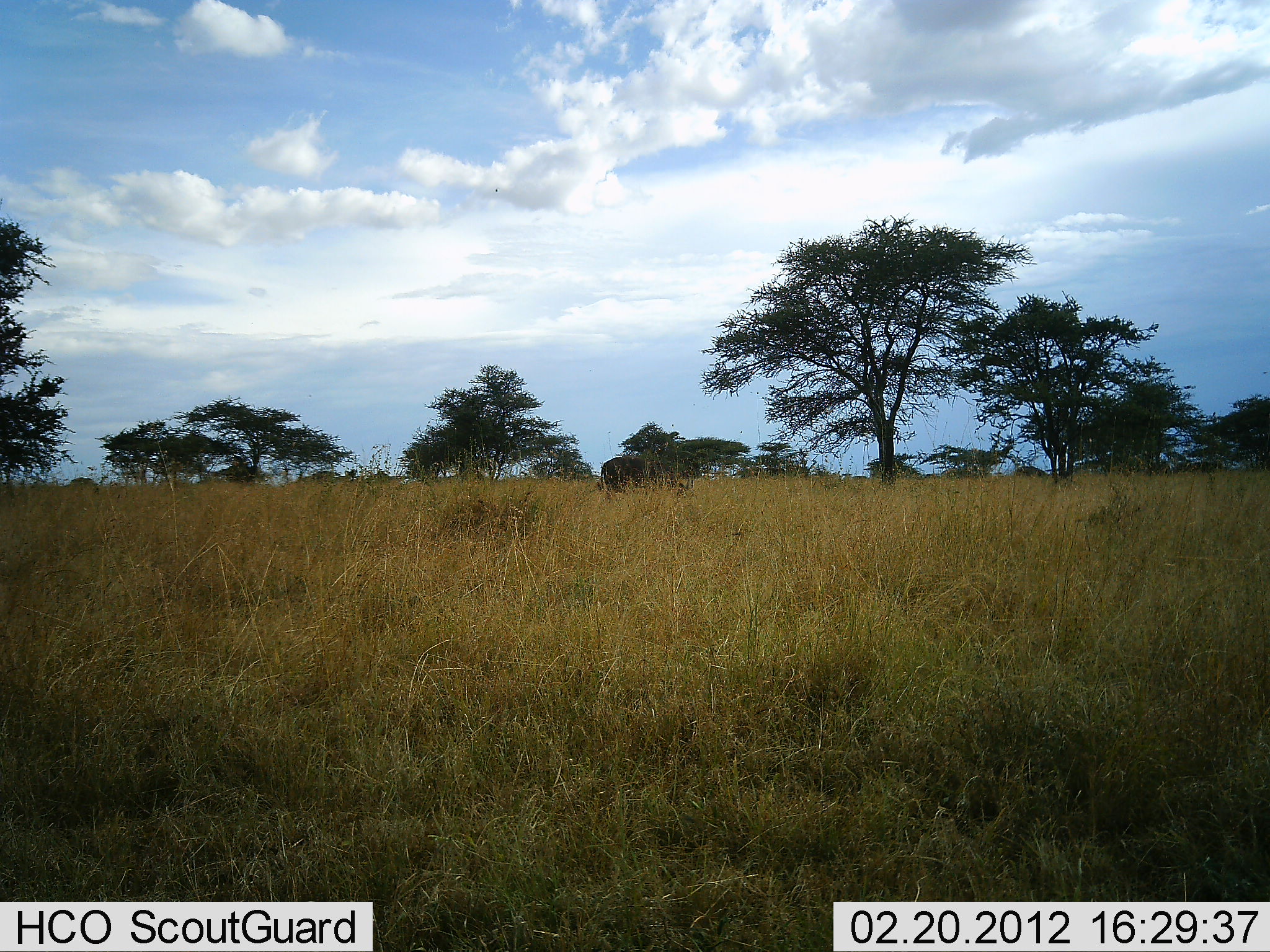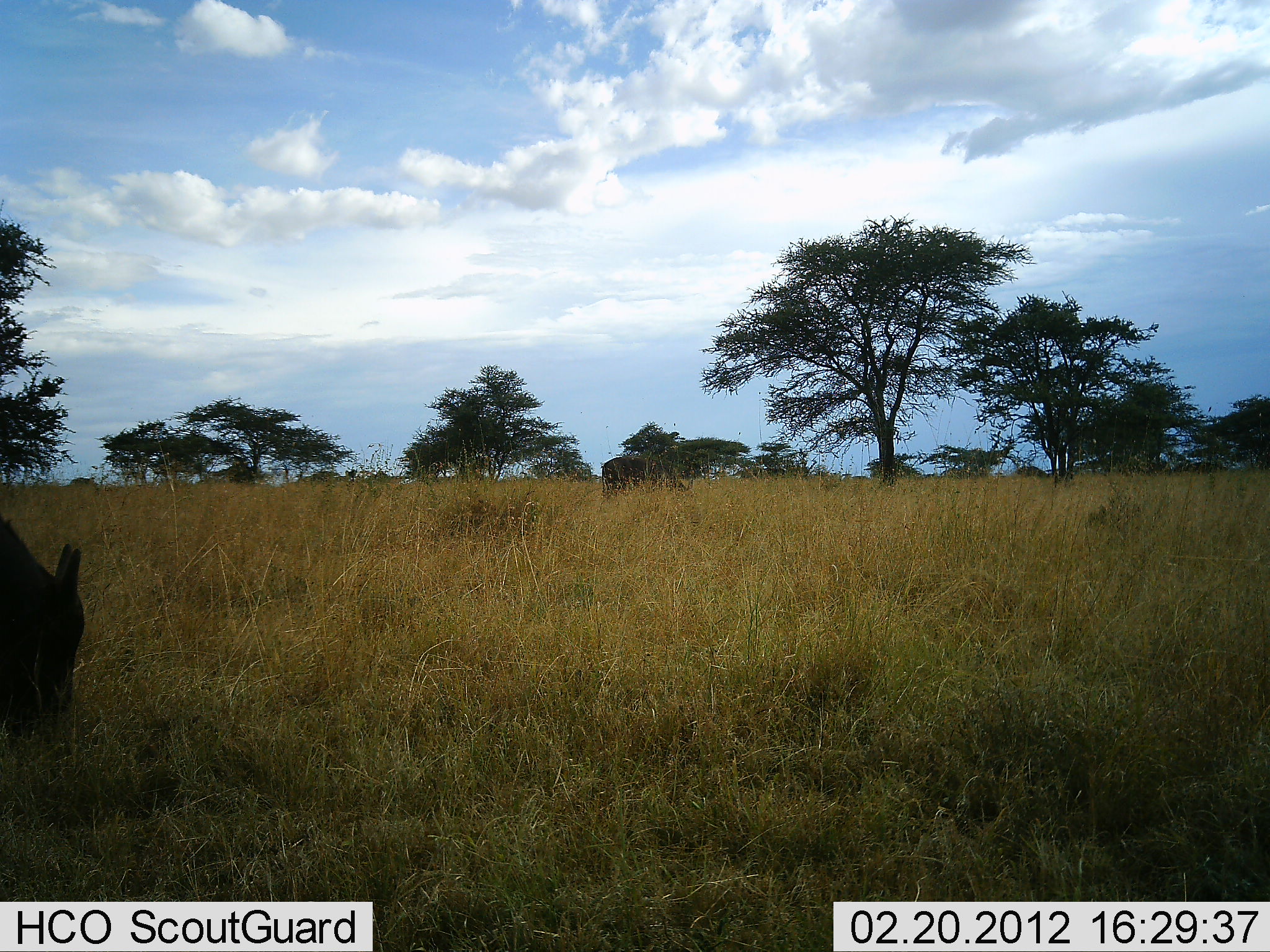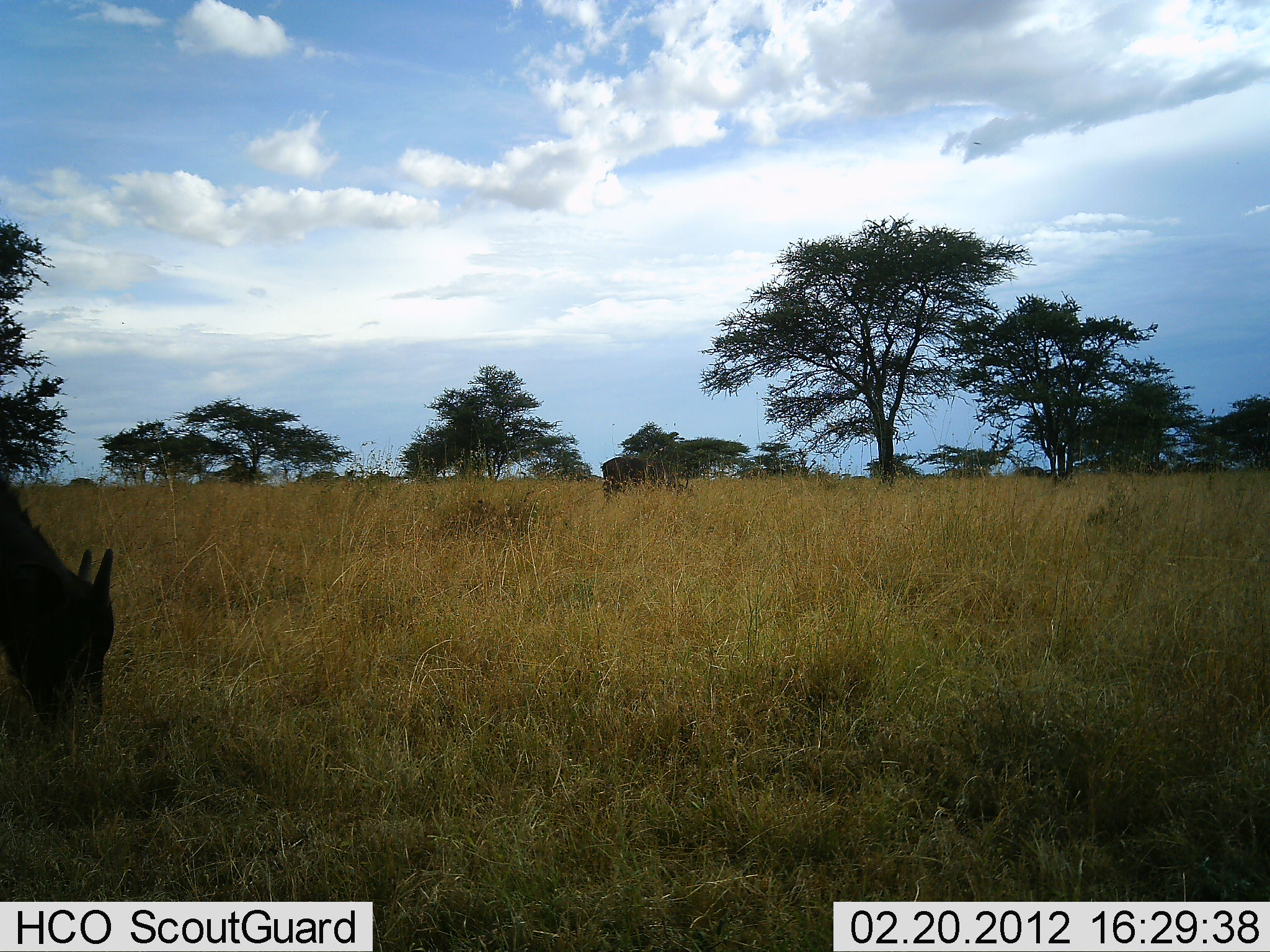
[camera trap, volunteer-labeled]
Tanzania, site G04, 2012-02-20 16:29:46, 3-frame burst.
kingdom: Animalia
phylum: Chordata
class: Mammalia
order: Artiodactyla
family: Bovidae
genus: Connochaetes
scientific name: Connochaetes taurinus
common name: blue wildebeest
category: wildebeest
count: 1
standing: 17%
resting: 0%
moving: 0%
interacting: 0%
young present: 50%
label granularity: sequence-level